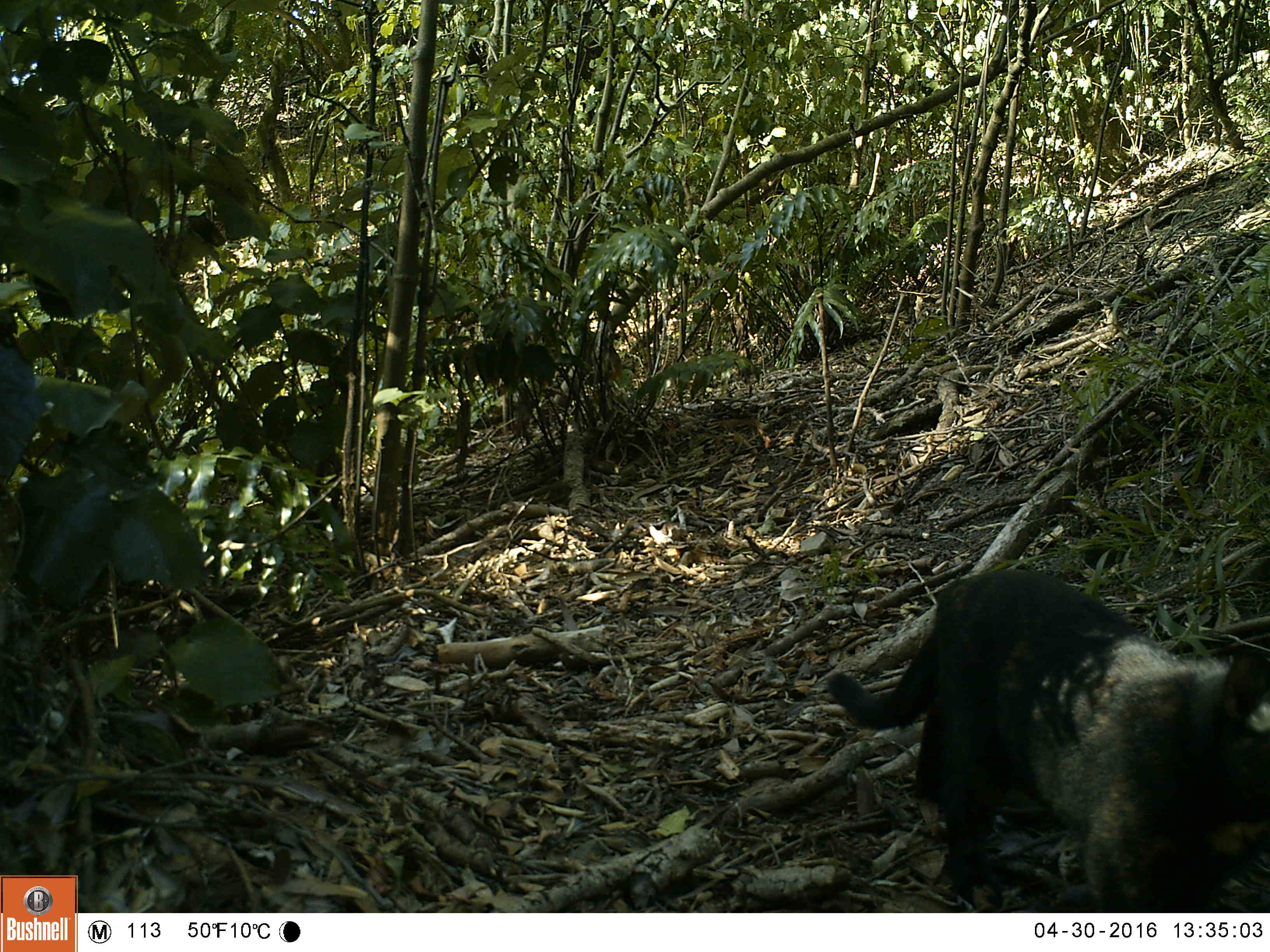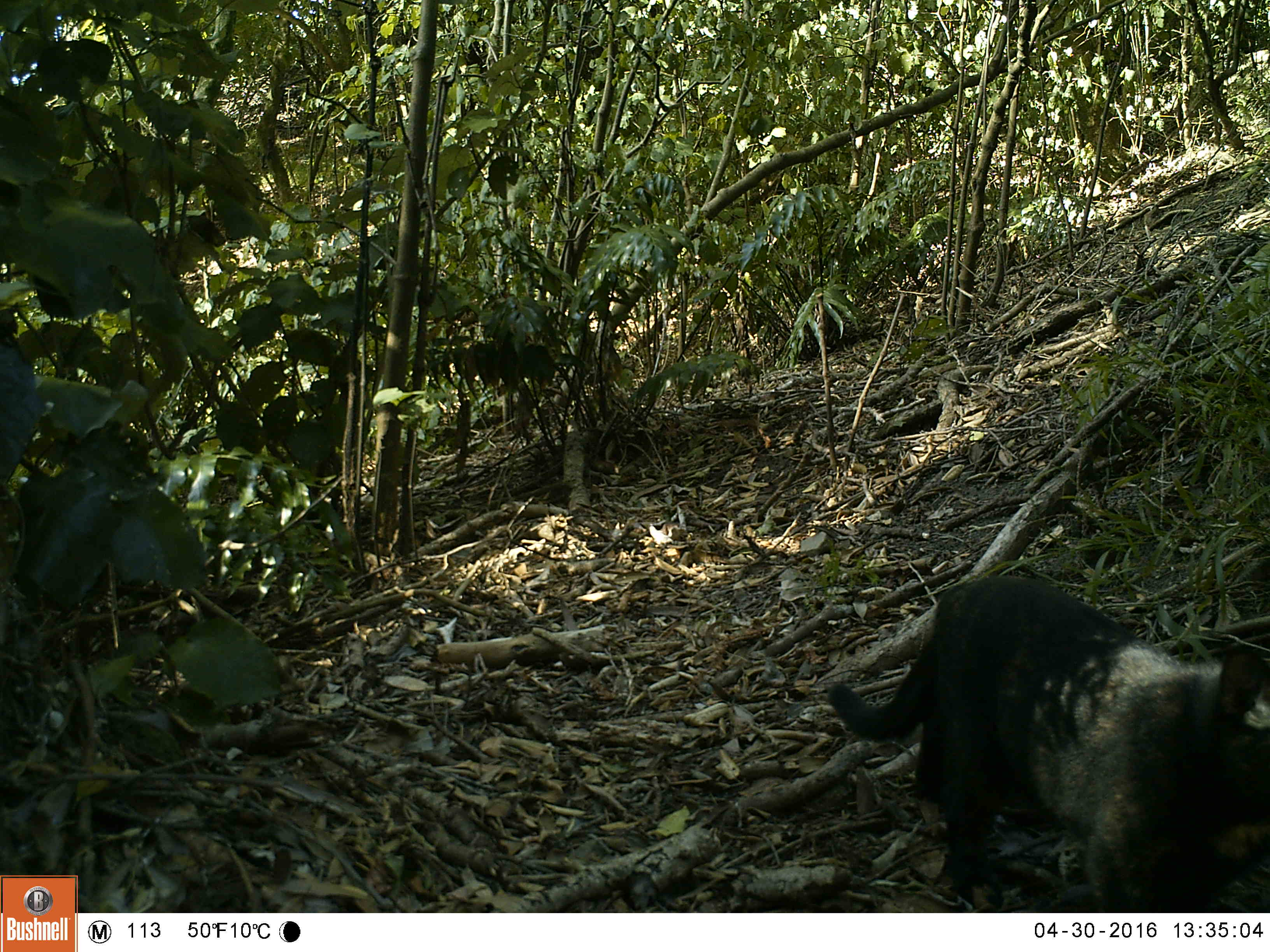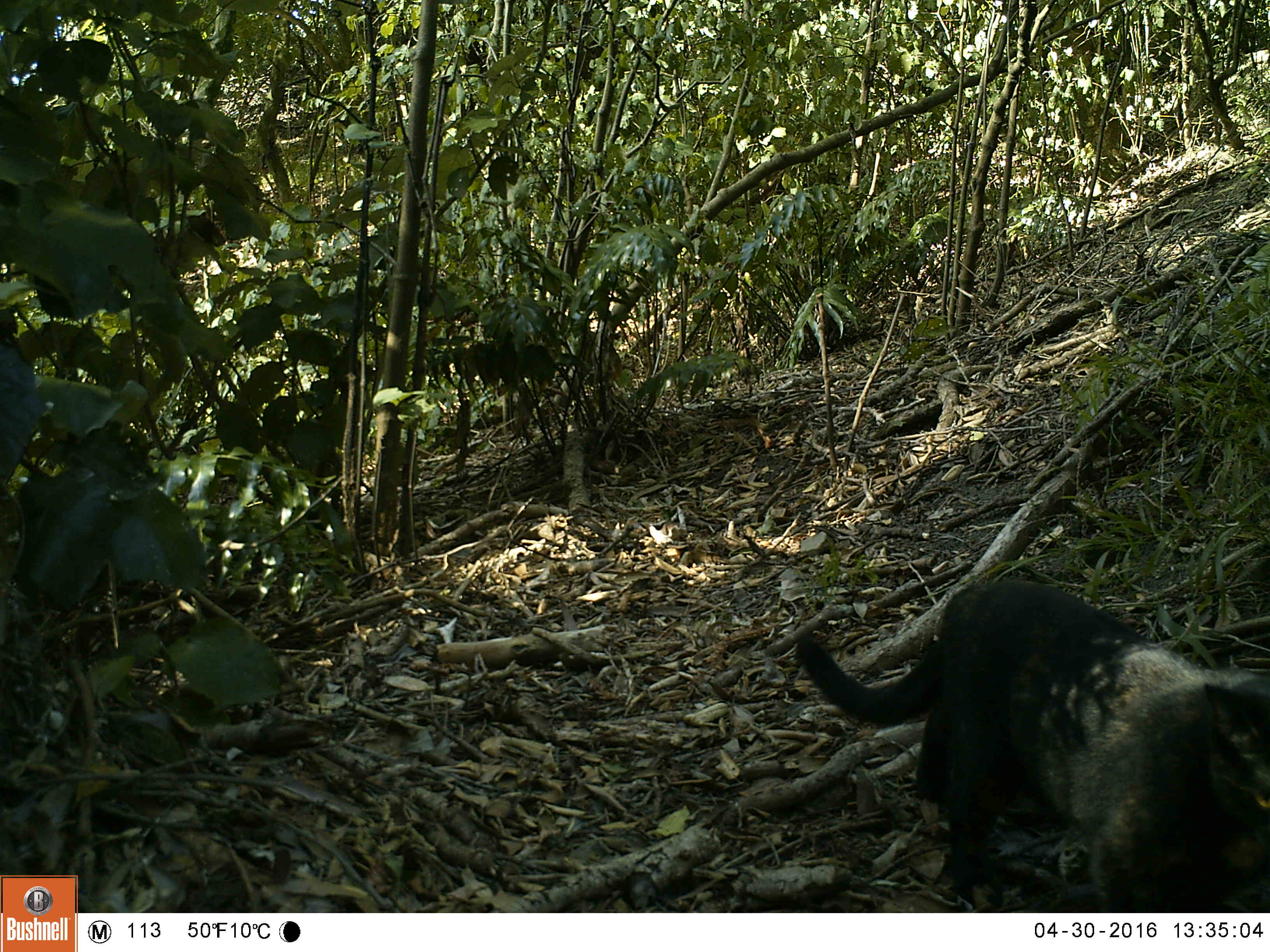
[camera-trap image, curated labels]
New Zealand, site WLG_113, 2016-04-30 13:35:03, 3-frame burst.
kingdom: Animalia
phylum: Chordata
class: Mammalia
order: Carnivora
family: Felidae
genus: Felis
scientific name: Felis catus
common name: domestic cat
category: cat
Cat (domestic cat) (Felis catus).